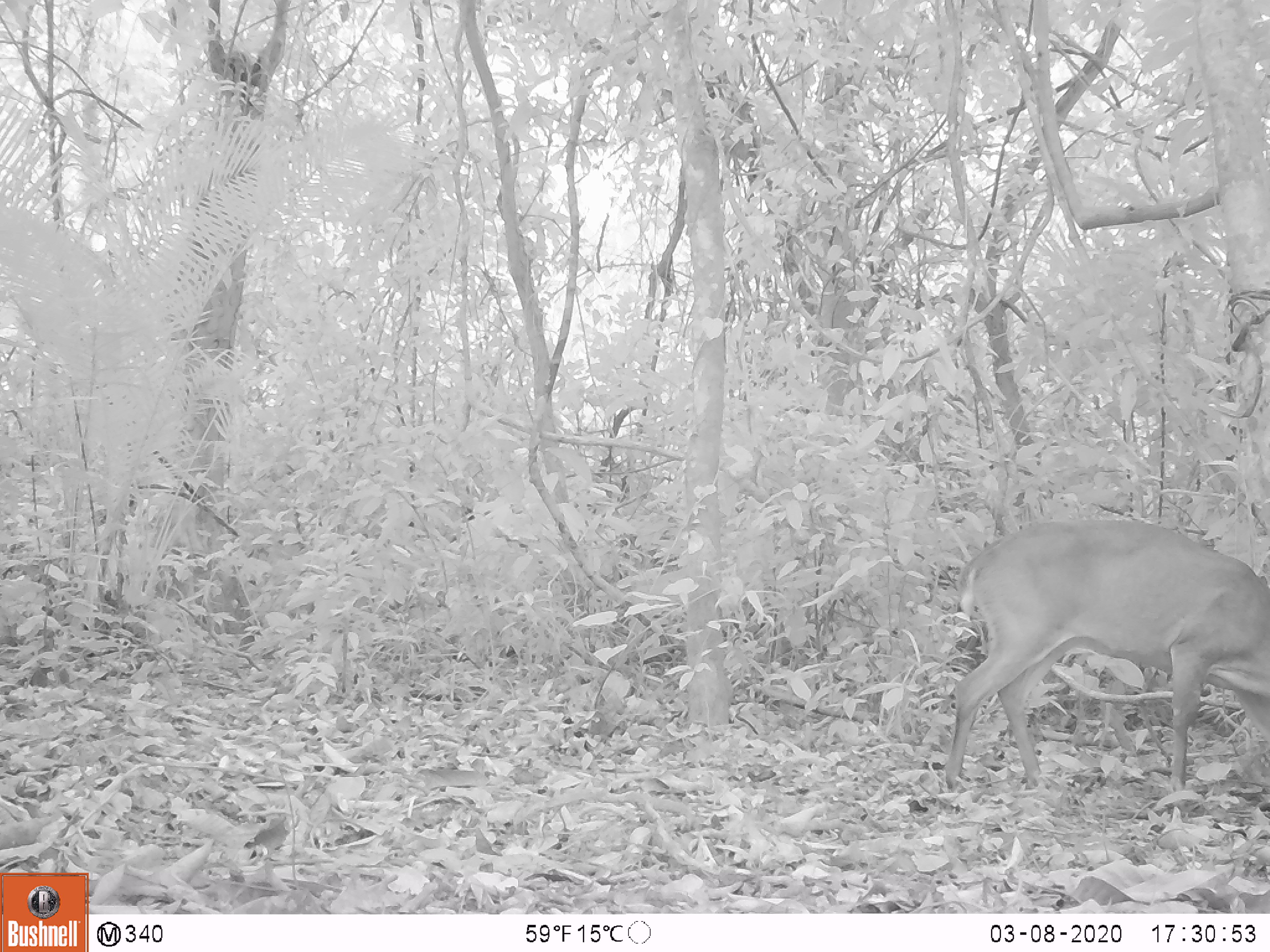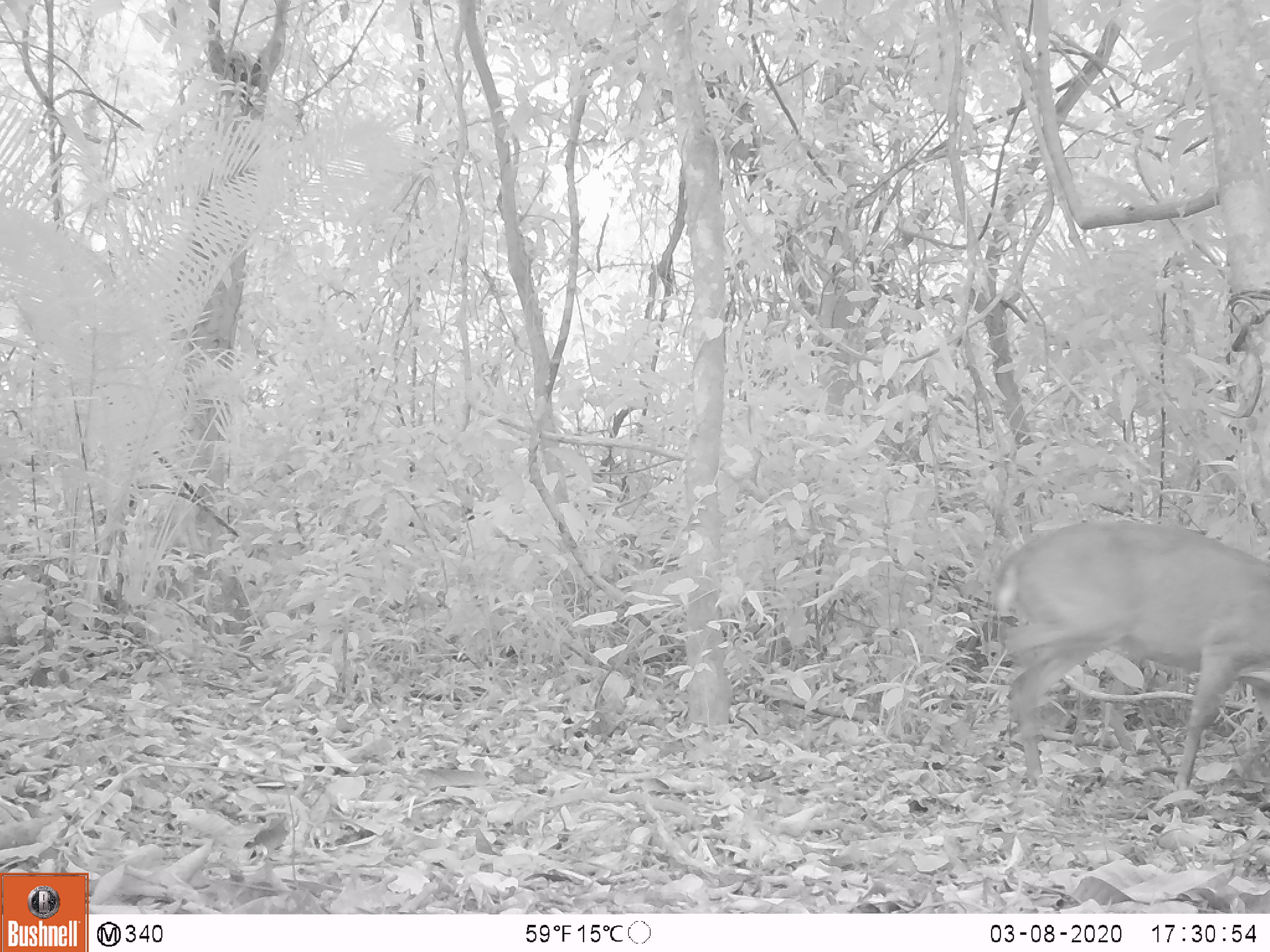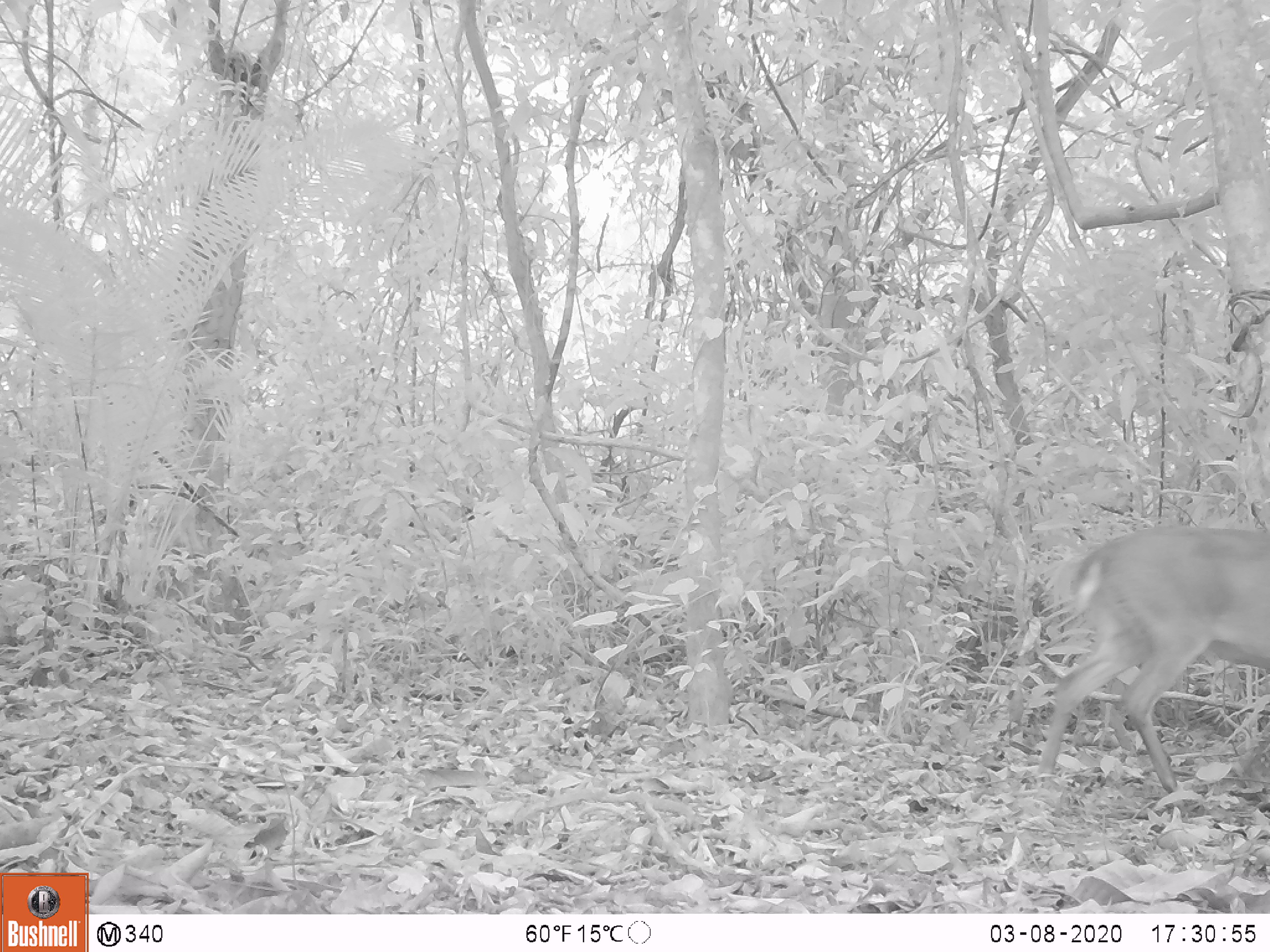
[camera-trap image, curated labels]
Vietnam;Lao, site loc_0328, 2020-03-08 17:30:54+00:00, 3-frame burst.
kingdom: Animalia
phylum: Chordata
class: Mammalia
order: Artiodactyla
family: Cervidae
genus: Muntiacus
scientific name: Muntiacus vuquangensis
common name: large-antlered muntjac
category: large antlered muntjac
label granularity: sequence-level